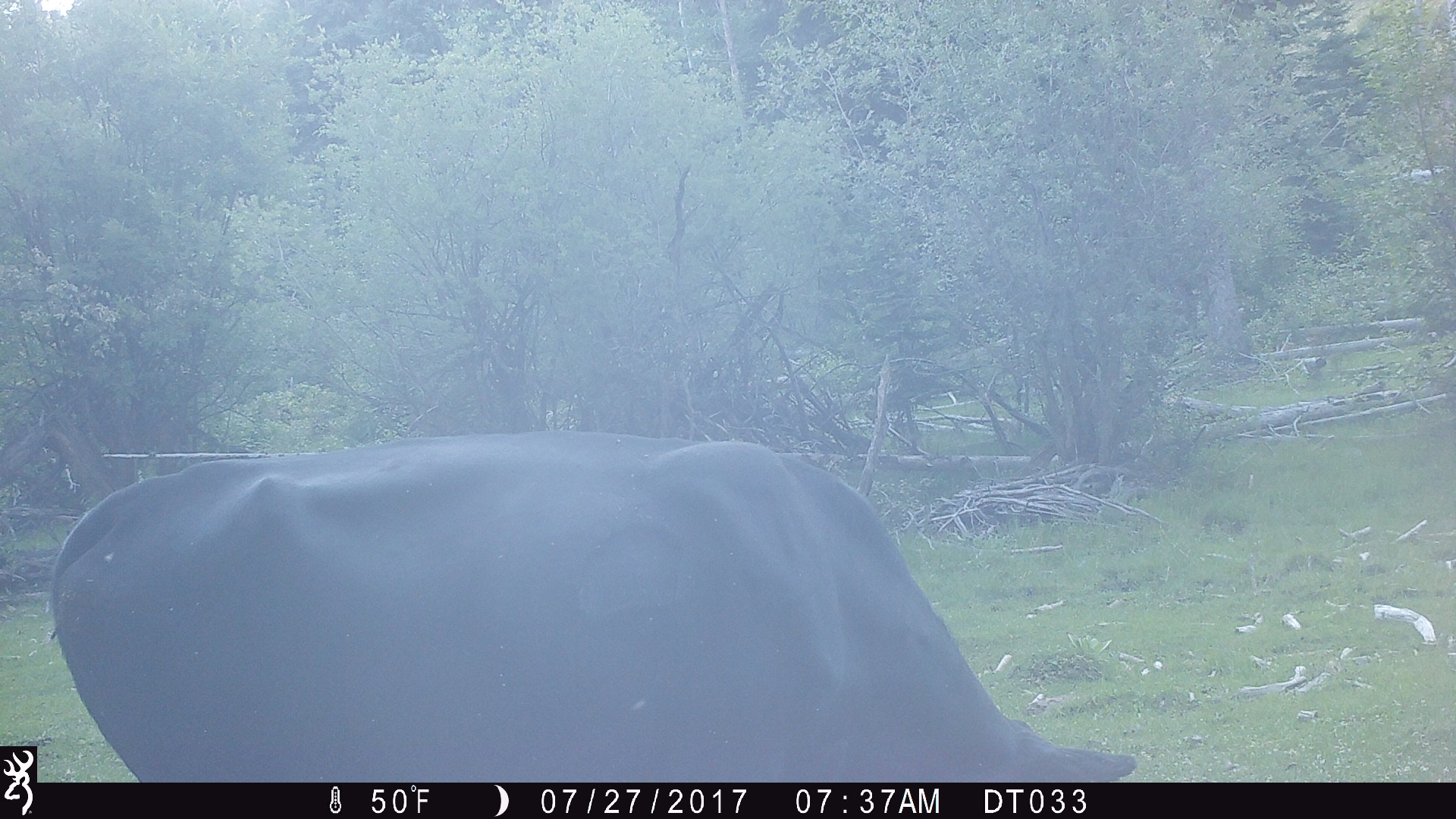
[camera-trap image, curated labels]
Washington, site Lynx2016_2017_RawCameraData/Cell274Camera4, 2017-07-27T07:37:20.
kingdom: Animalia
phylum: Chordata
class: Mammalia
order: Artiodactyla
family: Bovidae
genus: Bos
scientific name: Bos taurus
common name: domestic cattle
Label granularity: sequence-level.